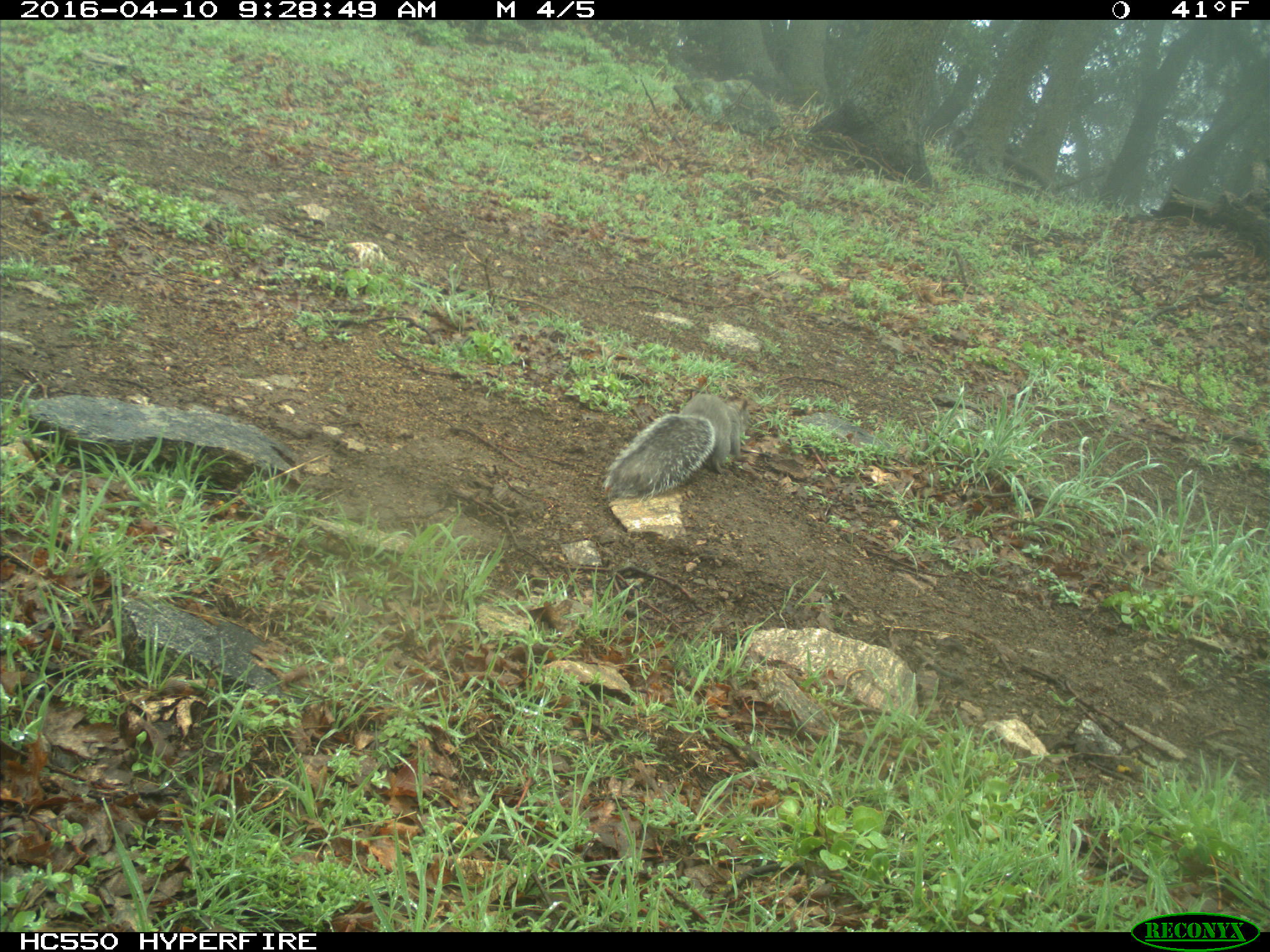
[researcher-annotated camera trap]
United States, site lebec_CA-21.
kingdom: Animalia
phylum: Chordata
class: Mammalia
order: Rodentia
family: Sciuridae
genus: Sciurus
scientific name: Sciurus carolinensis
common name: eastern gray squirrel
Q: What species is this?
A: Sciurus carolinensis (eastern gray squirrel).